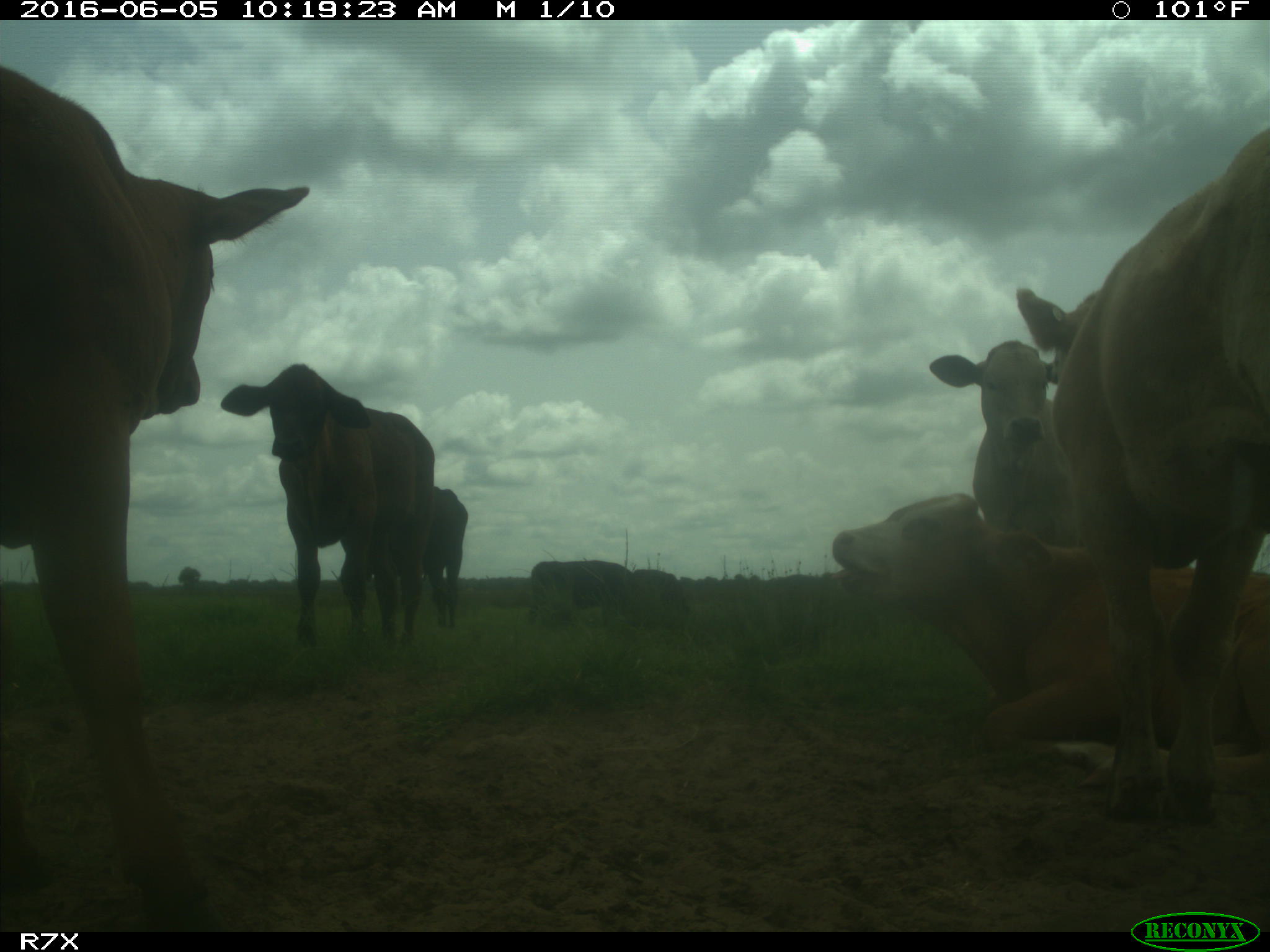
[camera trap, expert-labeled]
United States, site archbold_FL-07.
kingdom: Animalia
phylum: Chordata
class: Mammalia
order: Artiodactyla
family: Bovidae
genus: Bos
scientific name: Bos taurus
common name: domestic cow